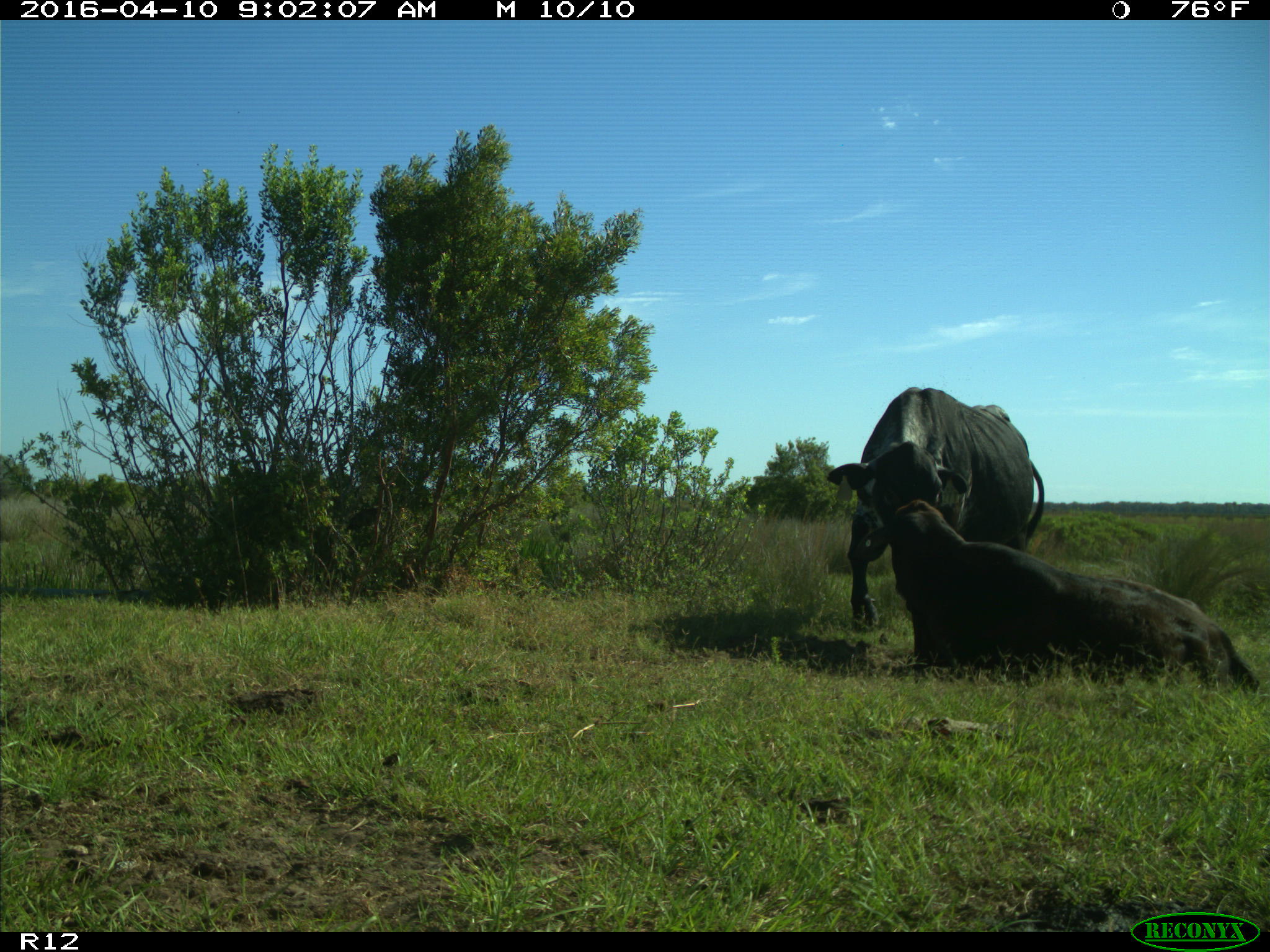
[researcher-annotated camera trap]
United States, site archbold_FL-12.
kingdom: Animalia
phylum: Chordata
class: Mammalia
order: Artiodactyla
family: Bovidae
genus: Bos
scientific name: Bos taurus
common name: domestic cow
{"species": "Bos taurus (domestic cow)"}